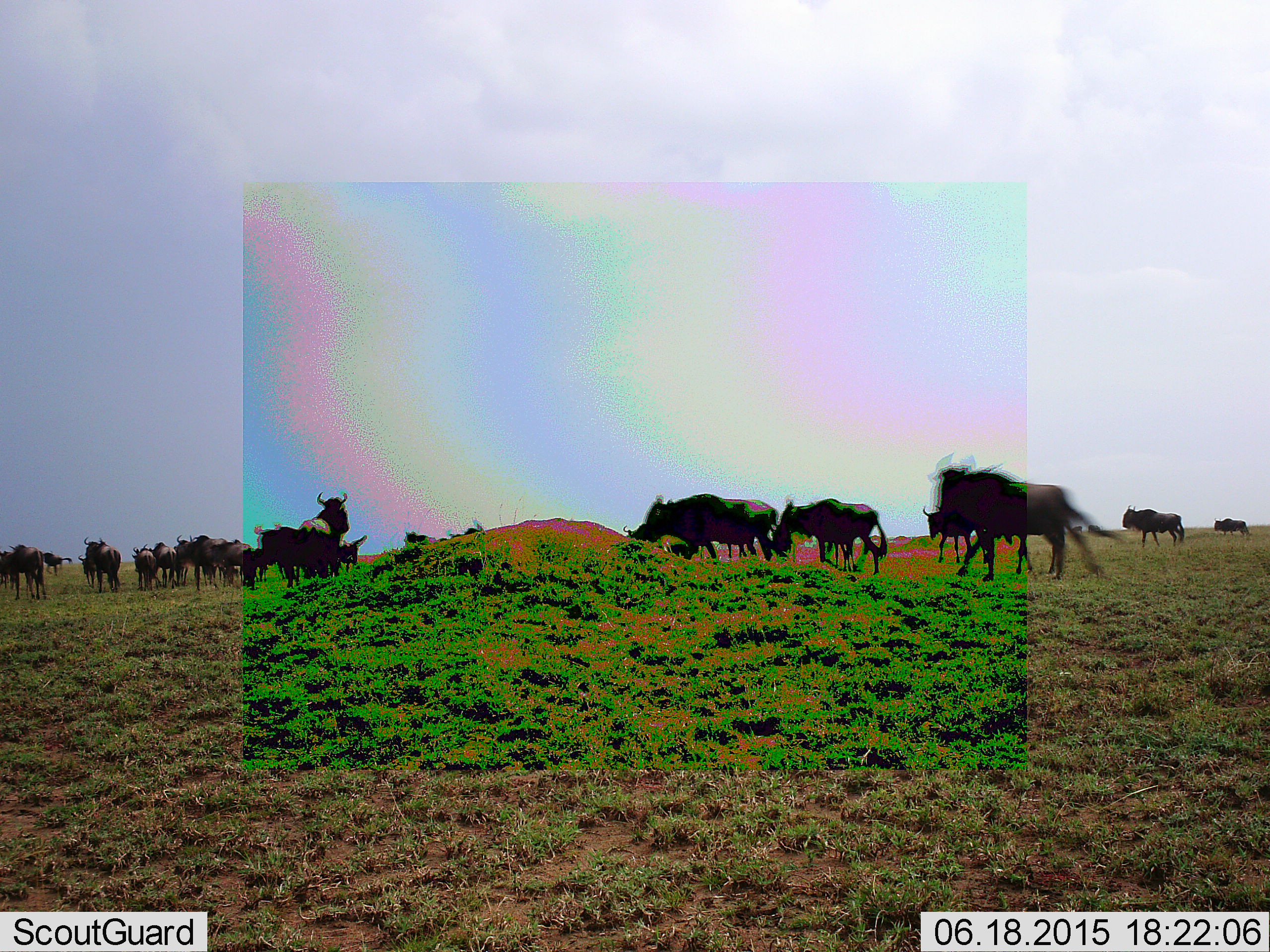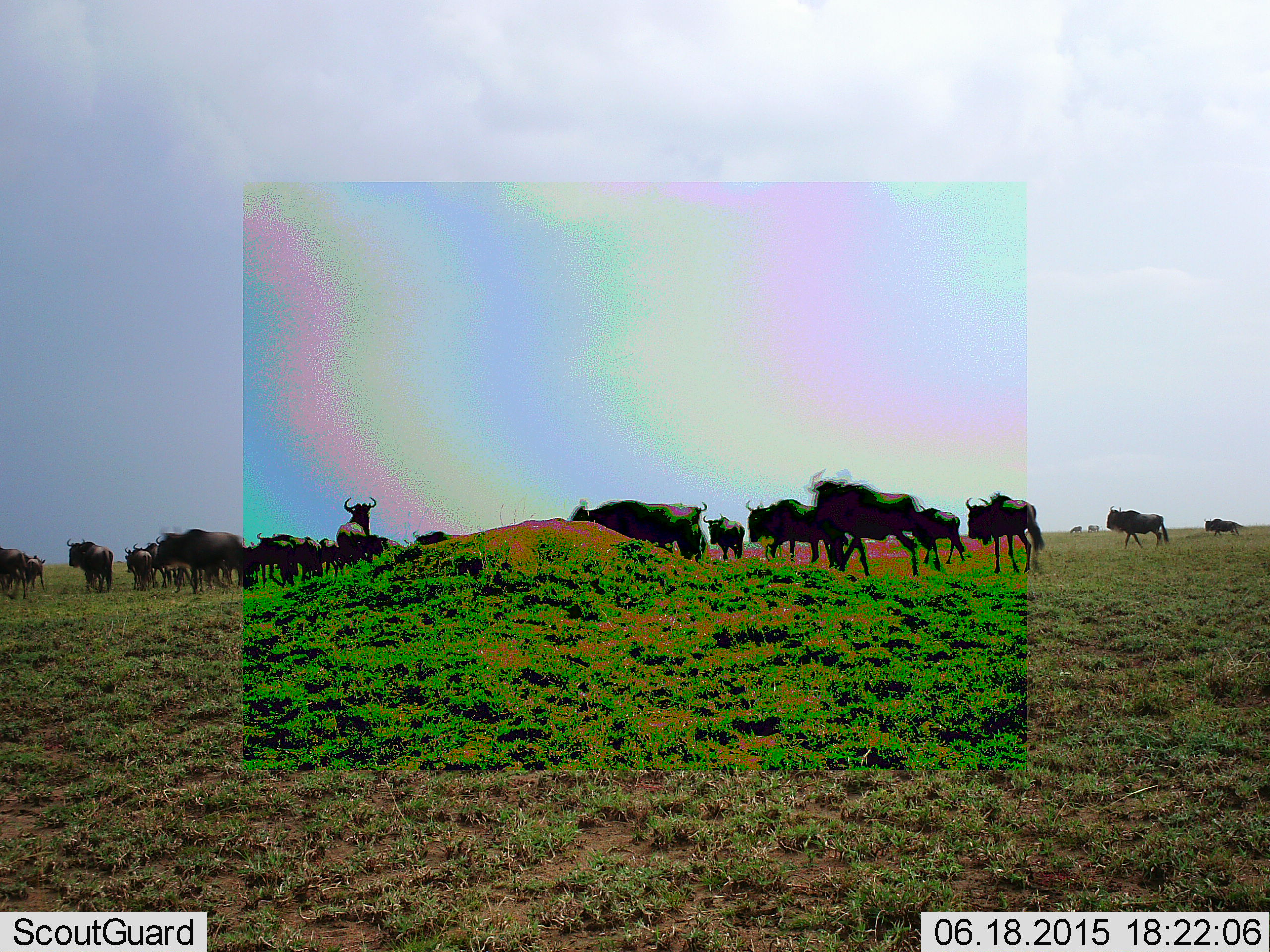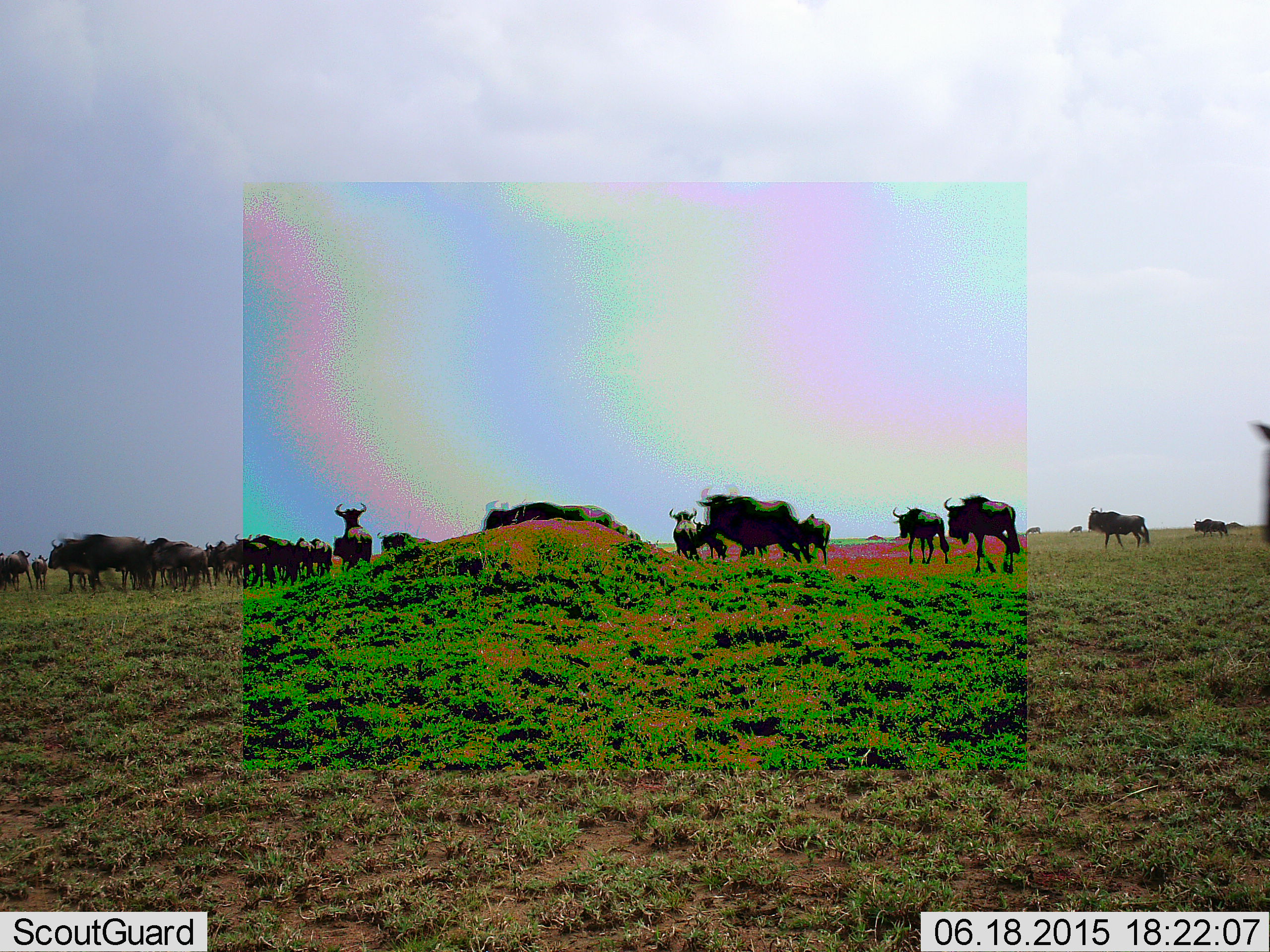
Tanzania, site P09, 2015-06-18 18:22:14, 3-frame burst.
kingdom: Animalia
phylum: Chordata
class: Mammalia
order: Artiodactyla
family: Bovidae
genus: Connochaetes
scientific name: Connochaetes taurinus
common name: blue wildebeest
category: wildebeest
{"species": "wildebeest (blue wildebeest) (Connochaetes taurinus)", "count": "11-50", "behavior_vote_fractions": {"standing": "40%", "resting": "0%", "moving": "100%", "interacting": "0%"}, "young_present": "10%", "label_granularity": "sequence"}